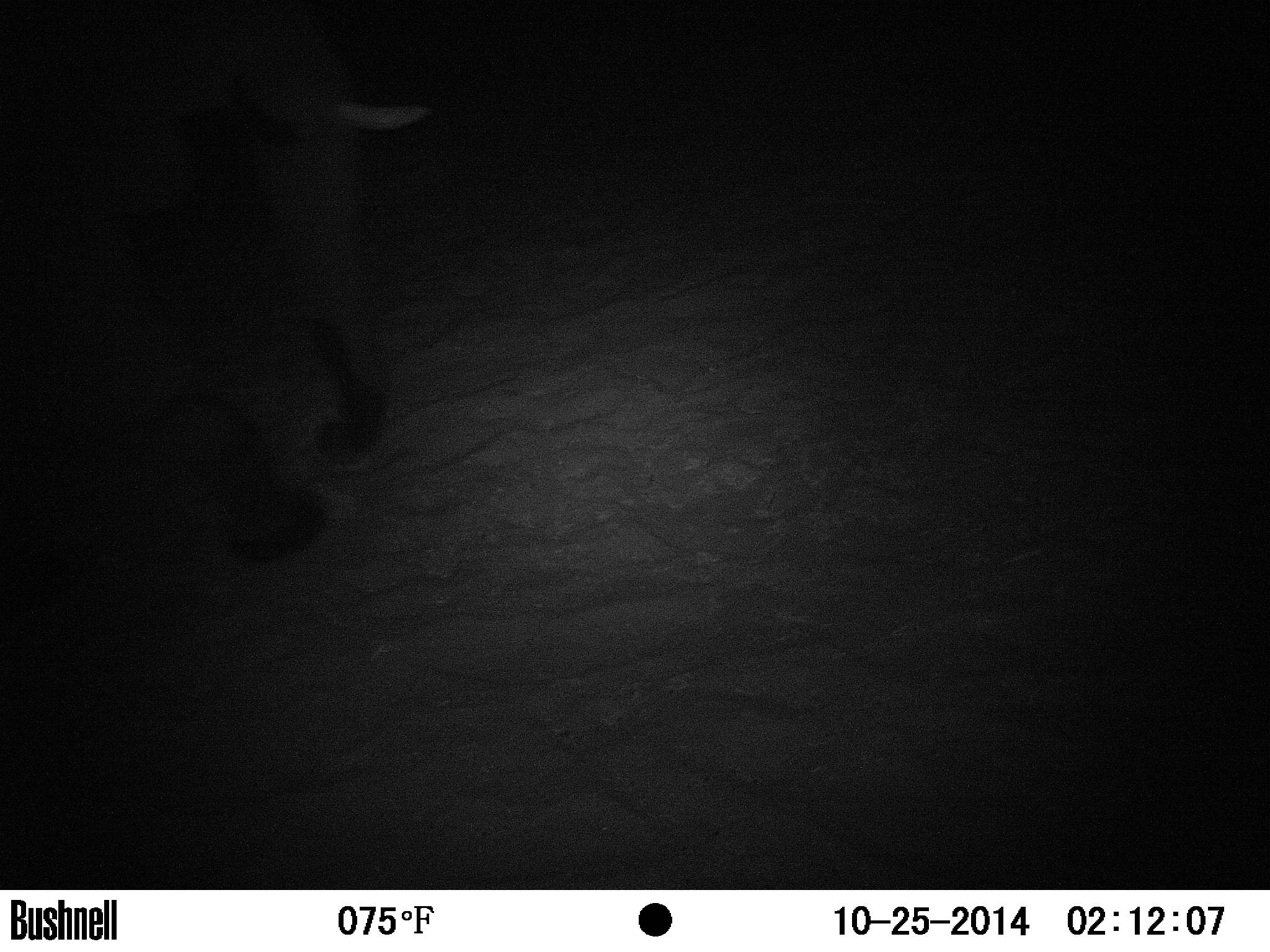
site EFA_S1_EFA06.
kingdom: Animalia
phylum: Chordata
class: Mammalia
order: Proboscidea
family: Elephantidae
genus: Loxodonta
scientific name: Loxodonta africana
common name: african bush elephant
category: elephant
Elephant (african bush elephant) (Loxodonta africana), count 1. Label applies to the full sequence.